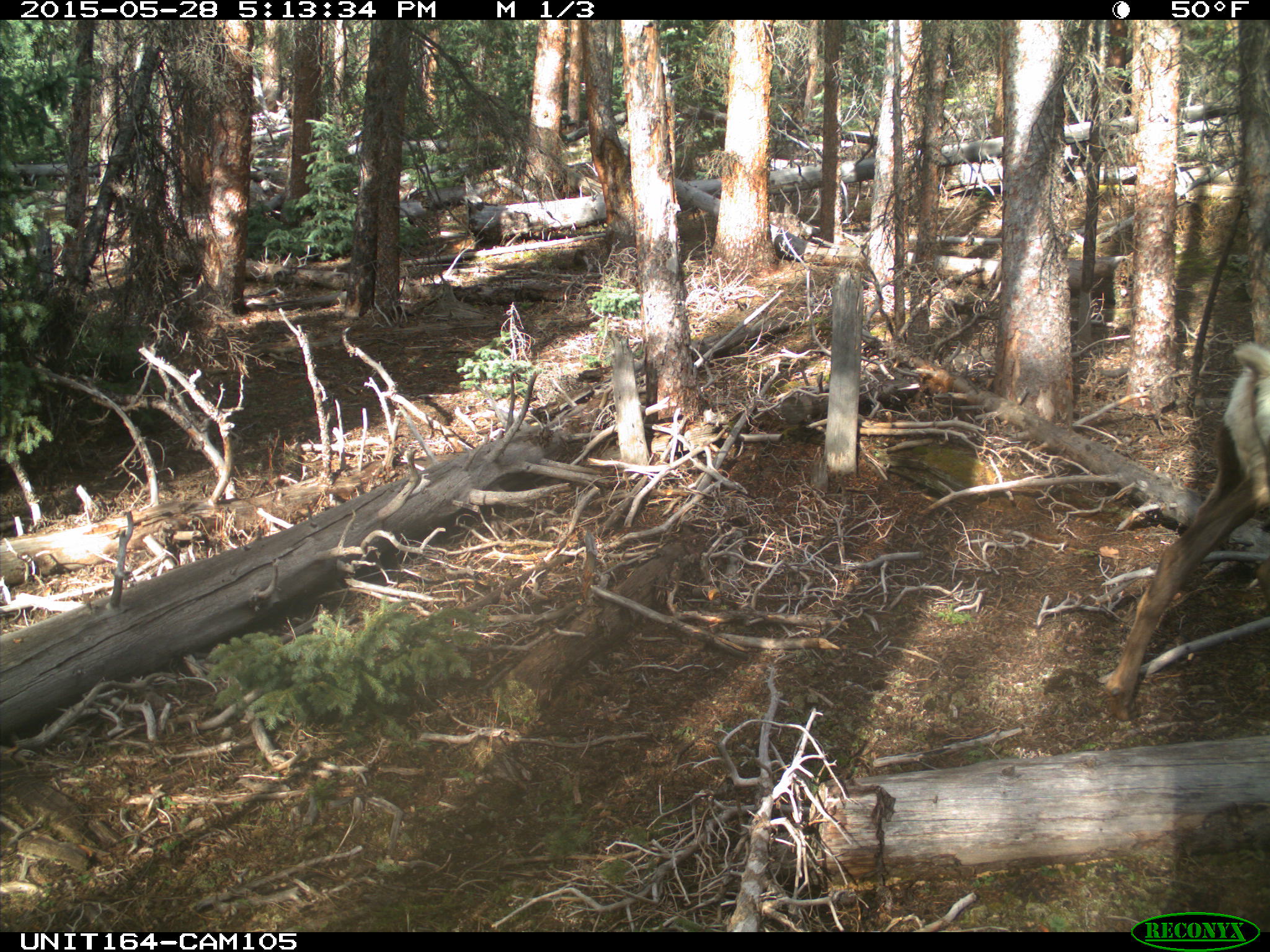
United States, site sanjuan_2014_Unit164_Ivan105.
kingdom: Animalia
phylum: Chordata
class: Mammalia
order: Artiodactyla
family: Cervidae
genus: Cervus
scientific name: Cervus elaphus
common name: red deer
Cervus elaphus (red deer).